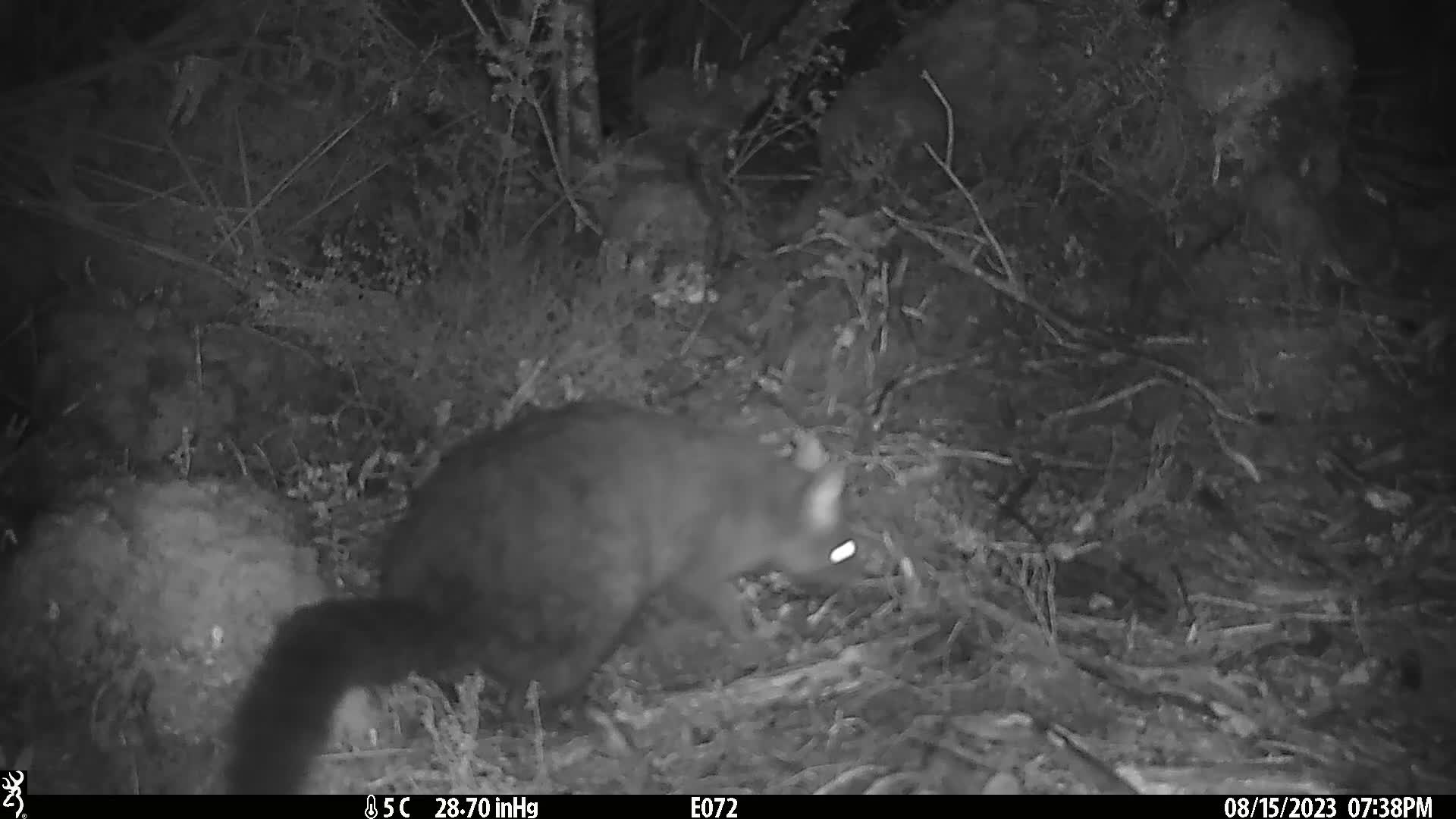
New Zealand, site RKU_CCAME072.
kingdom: Animalia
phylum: Chordata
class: Mammalia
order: Diprotodontia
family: Phalangeridae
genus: Trichosurus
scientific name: Trichosurus vulpecula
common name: common brushtail possum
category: possum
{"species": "possum (common brushtail possum) (Trichosurus vulpecula)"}